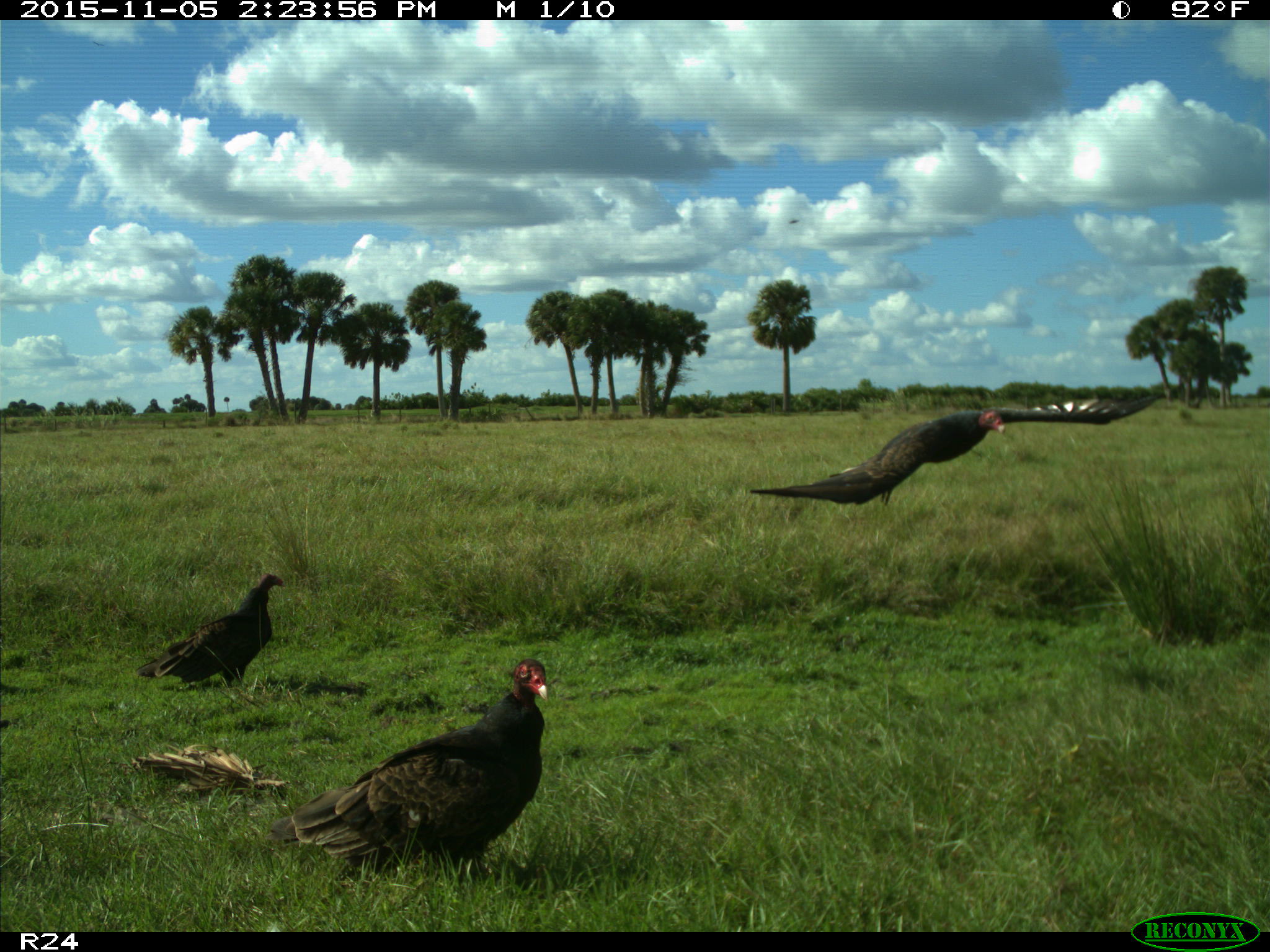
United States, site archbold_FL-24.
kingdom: Animalia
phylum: Chordata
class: Aves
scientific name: Aves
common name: birds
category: unidentified bird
Unidentified bird (birds) (Aves).